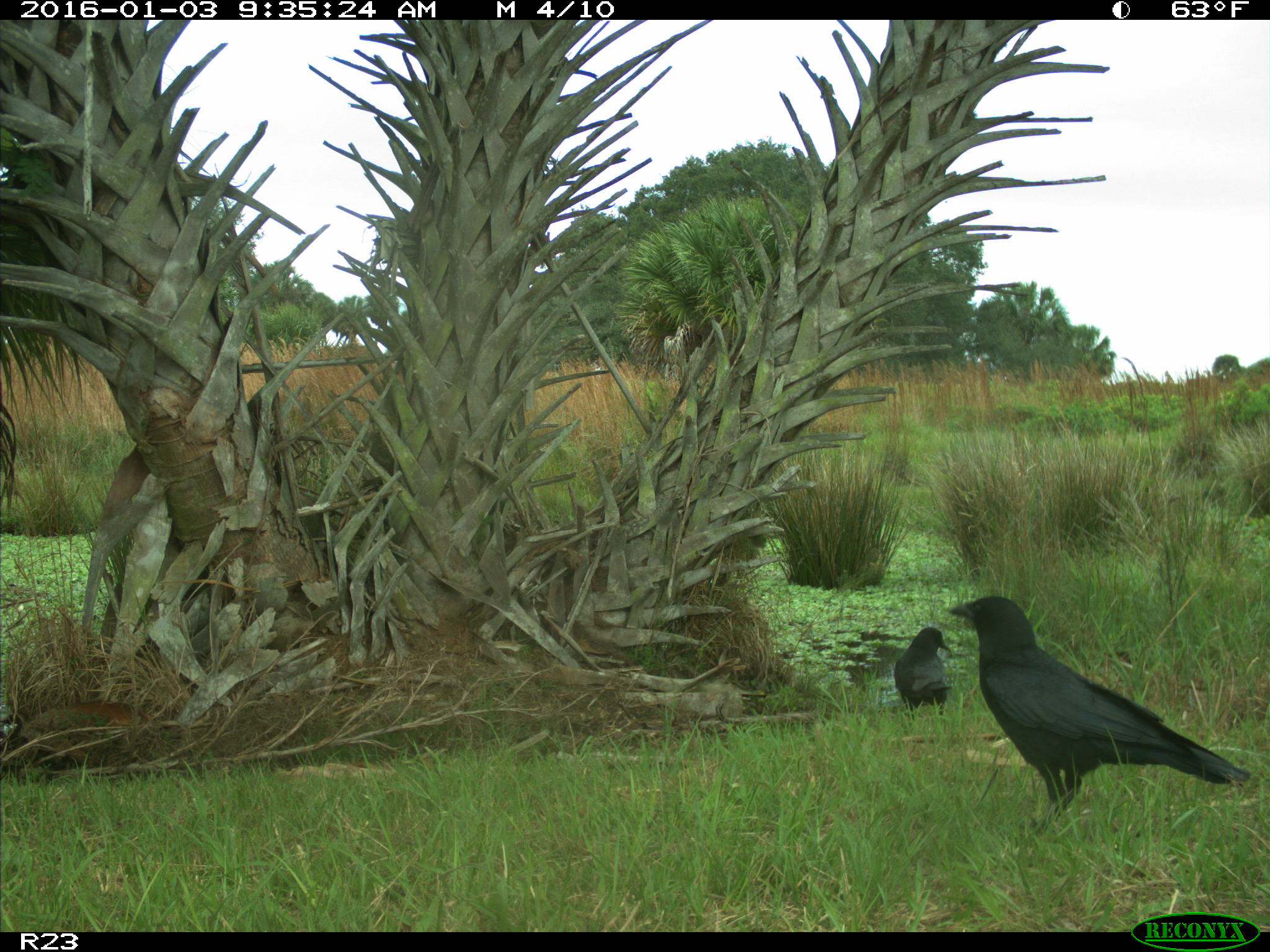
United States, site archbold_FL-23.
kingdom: Animalia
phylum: Chordata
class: Aves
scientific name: Aves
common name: birds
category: unidentified bird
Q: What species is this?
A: Unidentified bird (birds) (Aves).